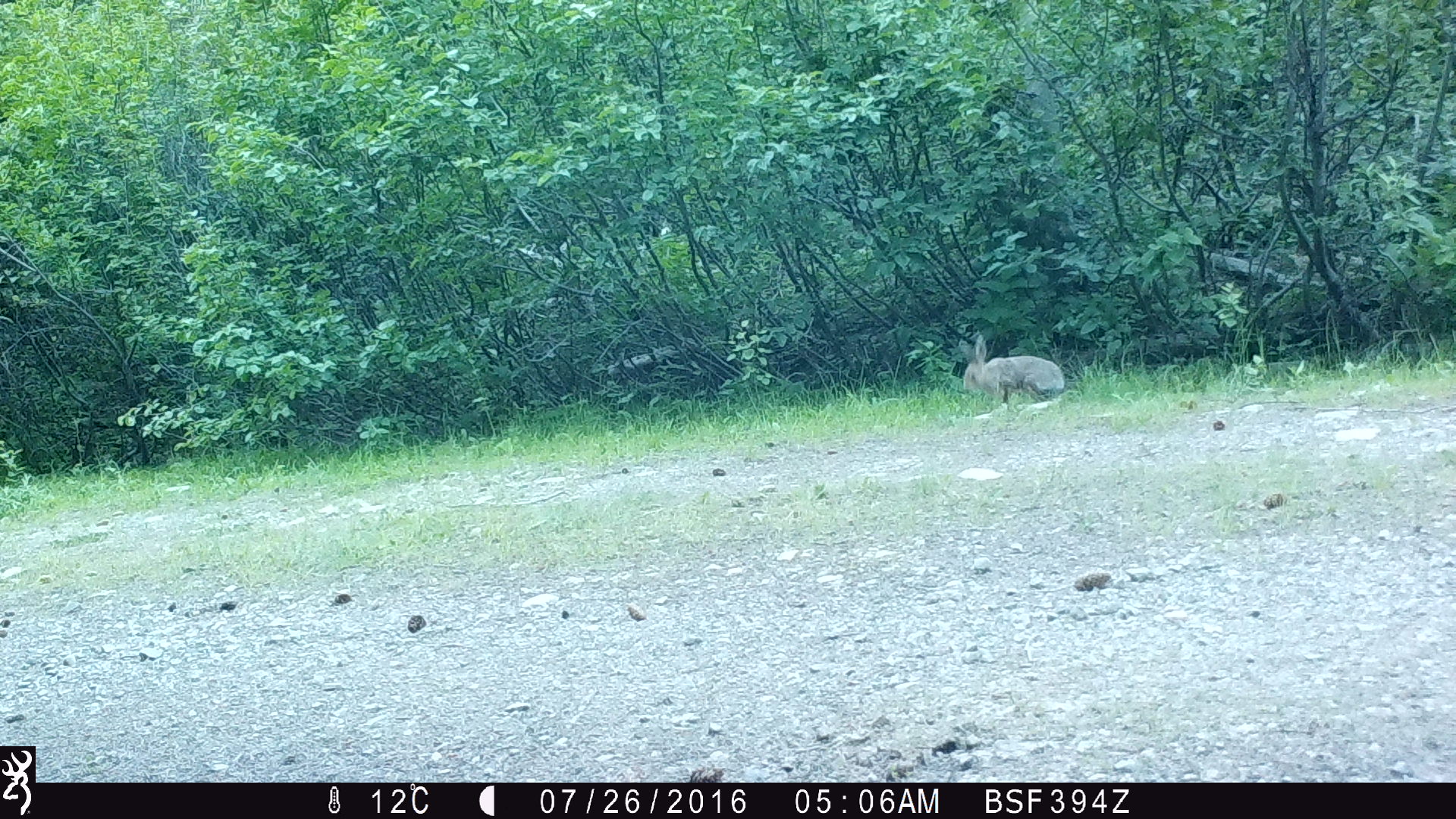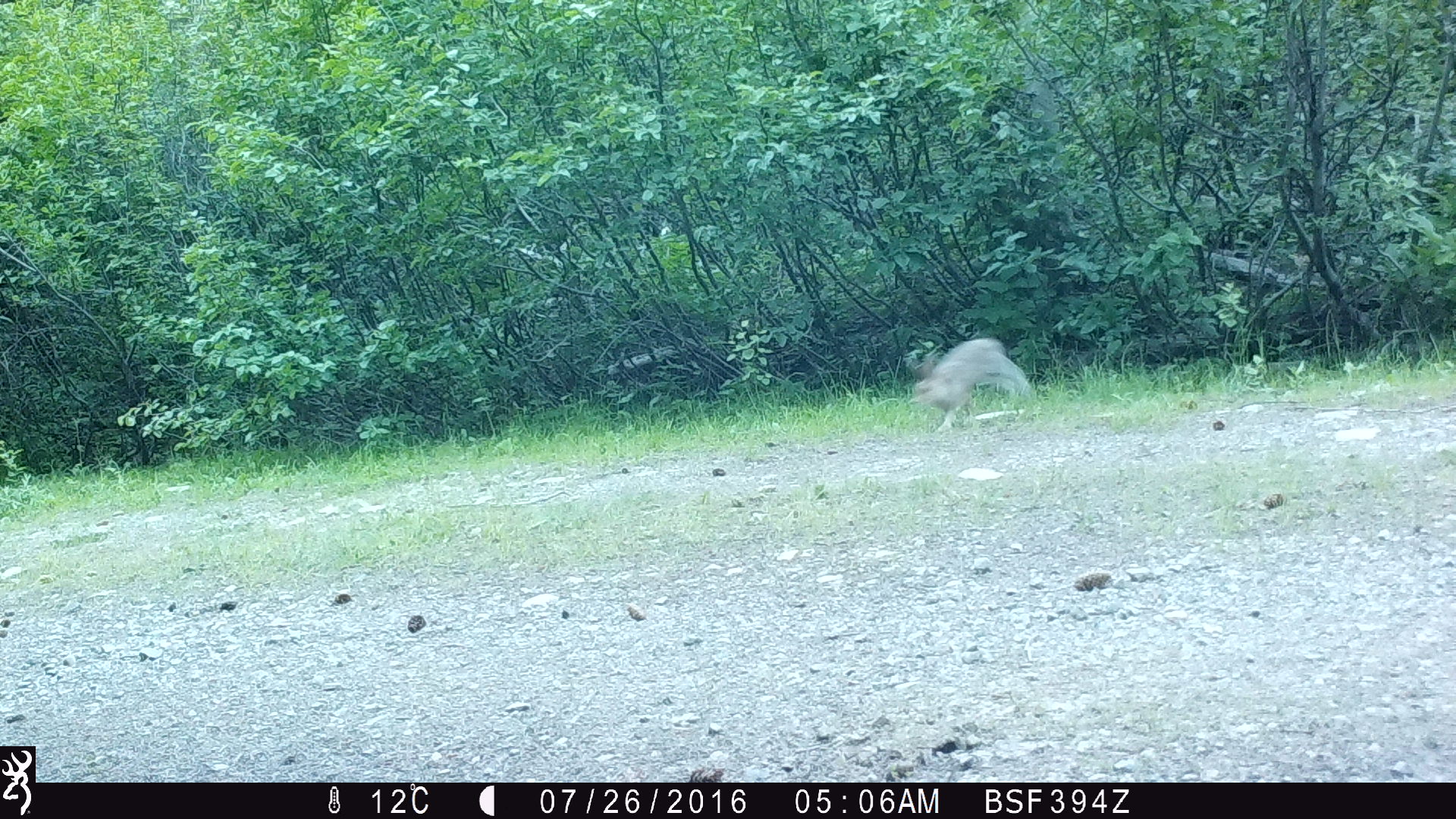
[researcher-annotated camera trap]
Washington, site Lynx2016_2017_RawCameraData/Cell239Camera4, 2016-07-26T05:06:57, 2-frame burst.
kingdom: Animalia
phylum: Chordata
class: Mammalia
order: Lagomorpha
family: Leporidae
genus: Lepus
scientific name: Lepus americanus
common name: snowshoe hare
Lepus americanus (snowshoe hare). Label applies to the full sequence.